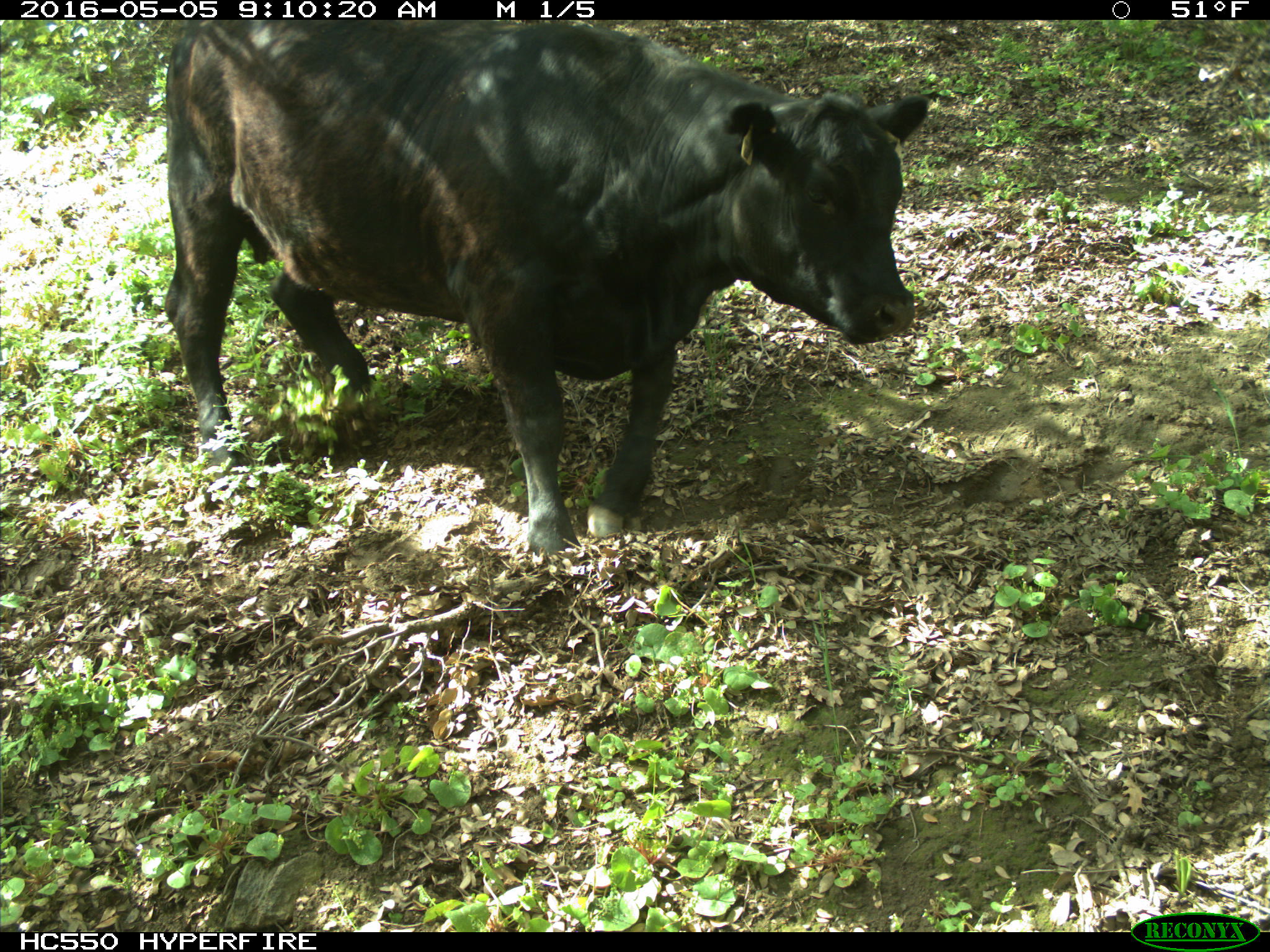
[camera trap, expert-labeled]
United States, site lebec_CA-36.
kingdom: Animalia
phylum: Chordata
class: Mammalia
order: Artiodactyla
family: Bovidae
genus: Bos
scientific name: Bos taurus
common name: domestic cow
Bos taurus (domestic cow).